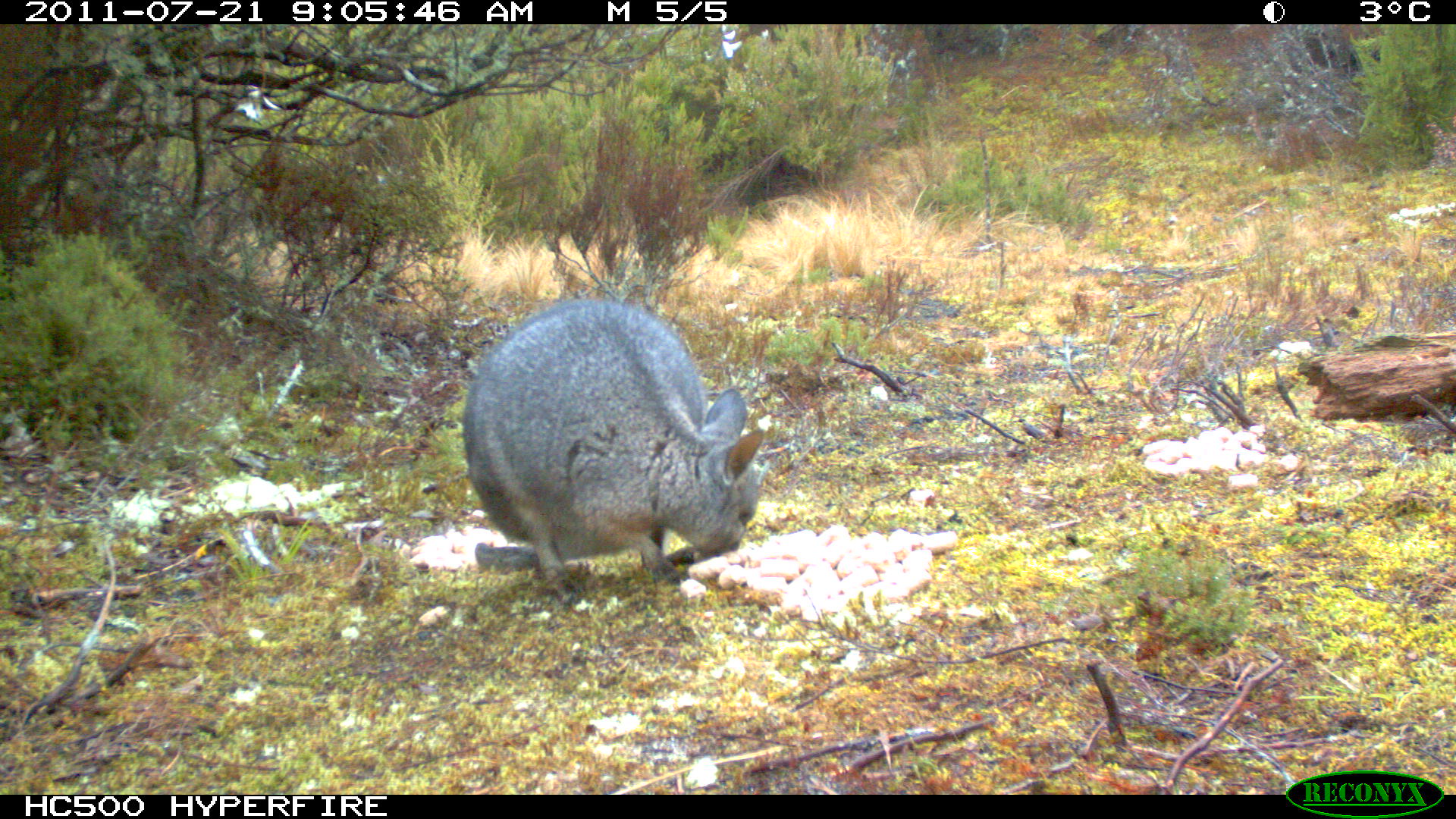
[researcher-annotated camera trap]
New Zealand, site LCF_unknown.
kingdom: Animalia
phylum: Chordata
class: Mammalia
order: Diprotodontia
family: Macropodidae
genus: Notamacropus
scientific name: Notamacropus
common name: wallaby